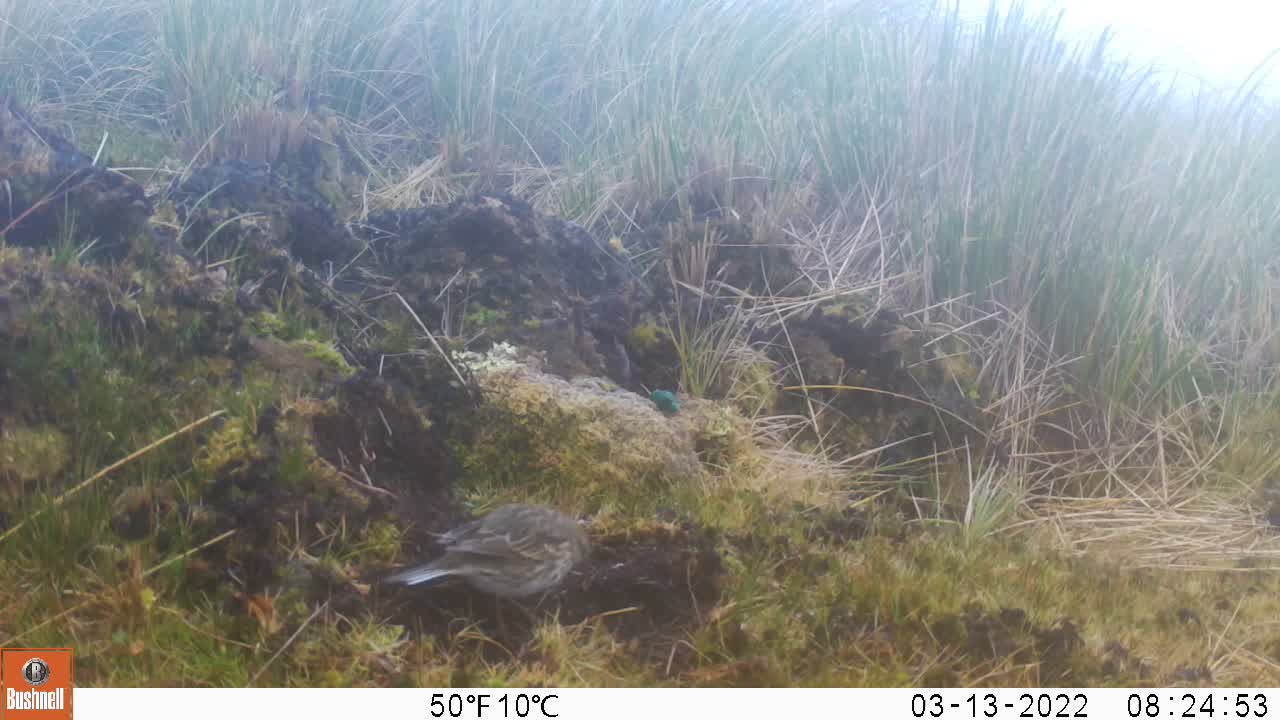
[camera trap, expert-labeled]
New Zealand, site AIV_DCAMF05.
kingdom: Animalia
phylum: Chordata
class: Aves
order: Passeriformes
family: Motacillidae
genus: Anthus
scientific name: Anthus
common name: pipit